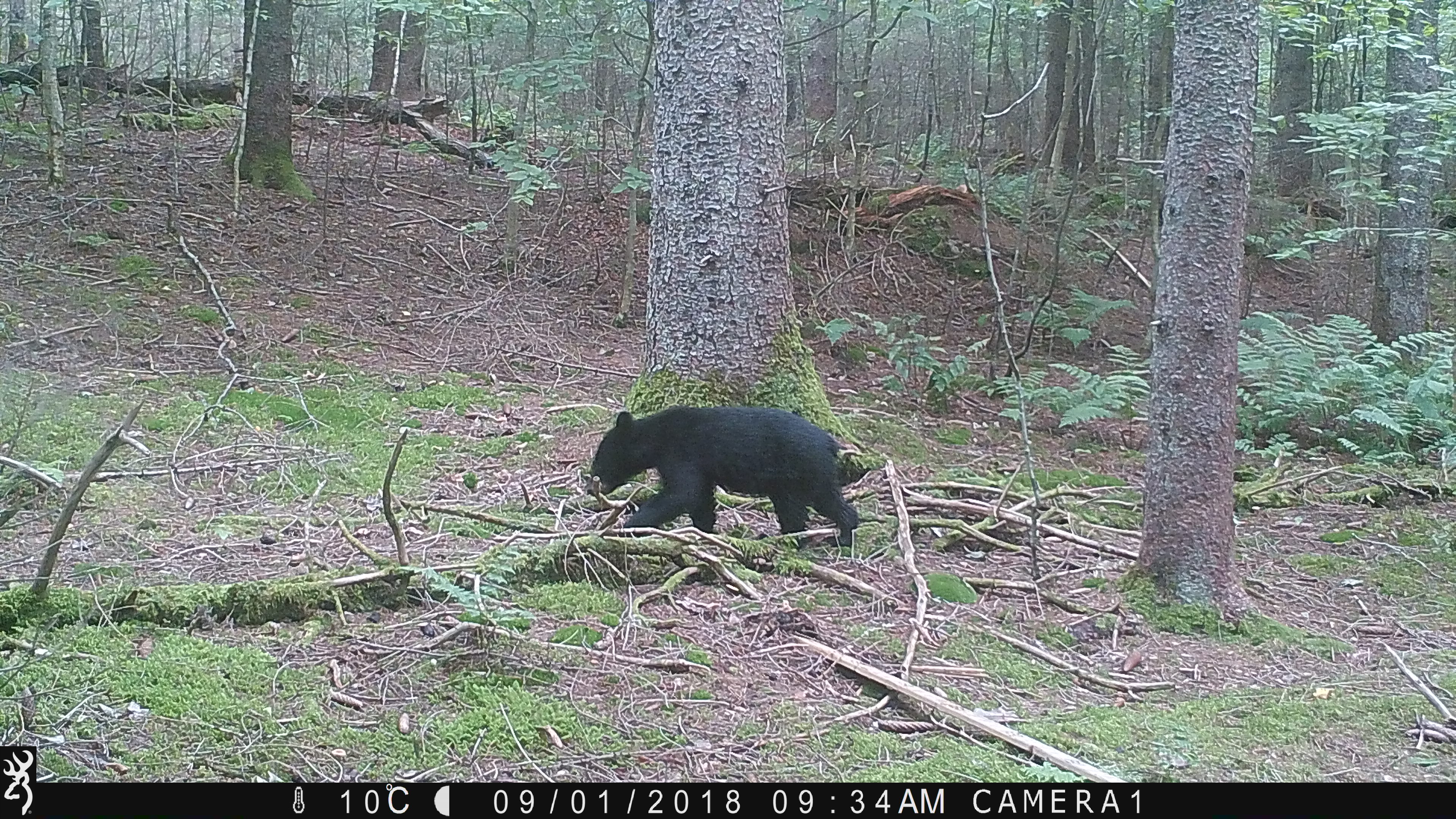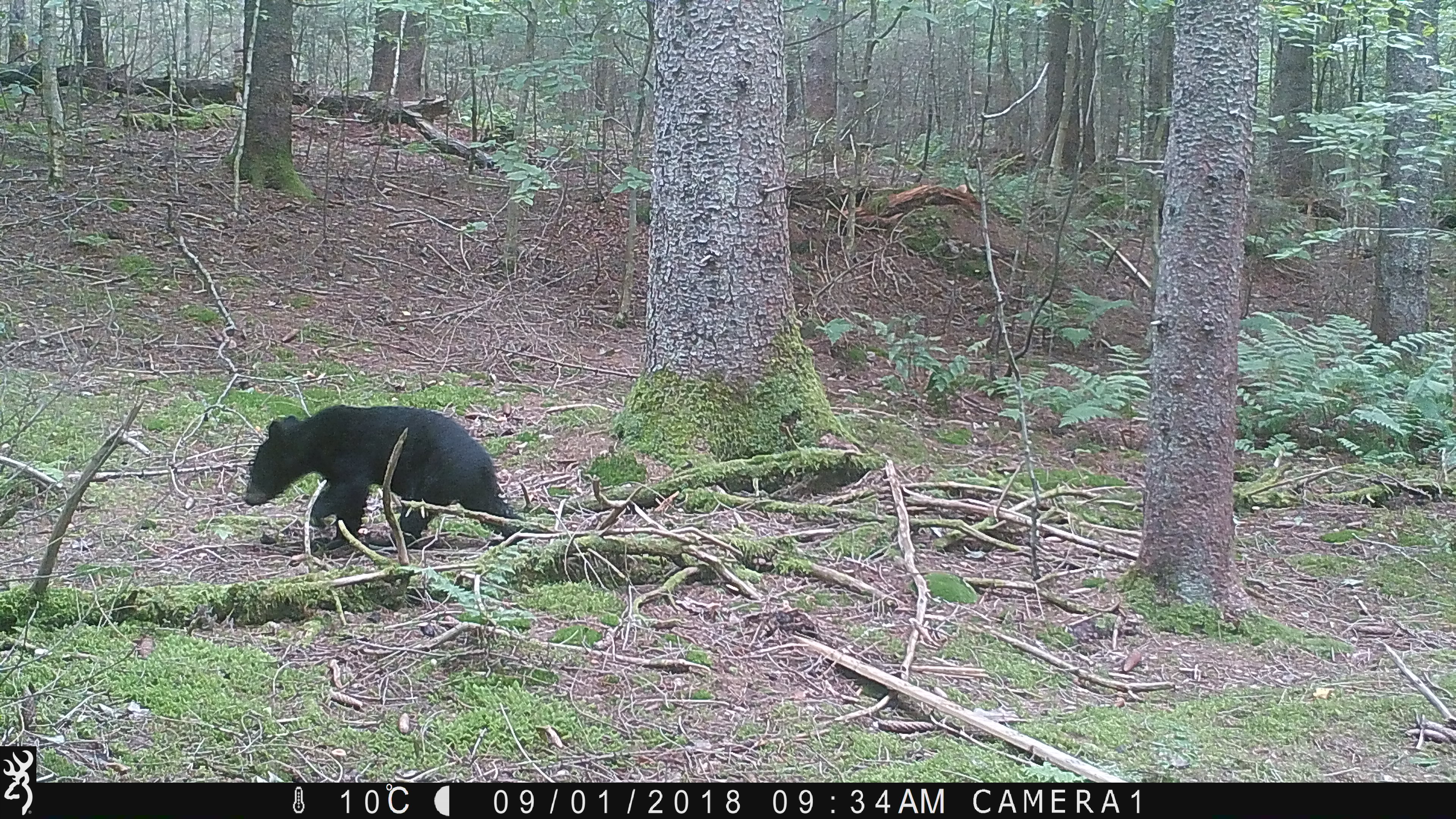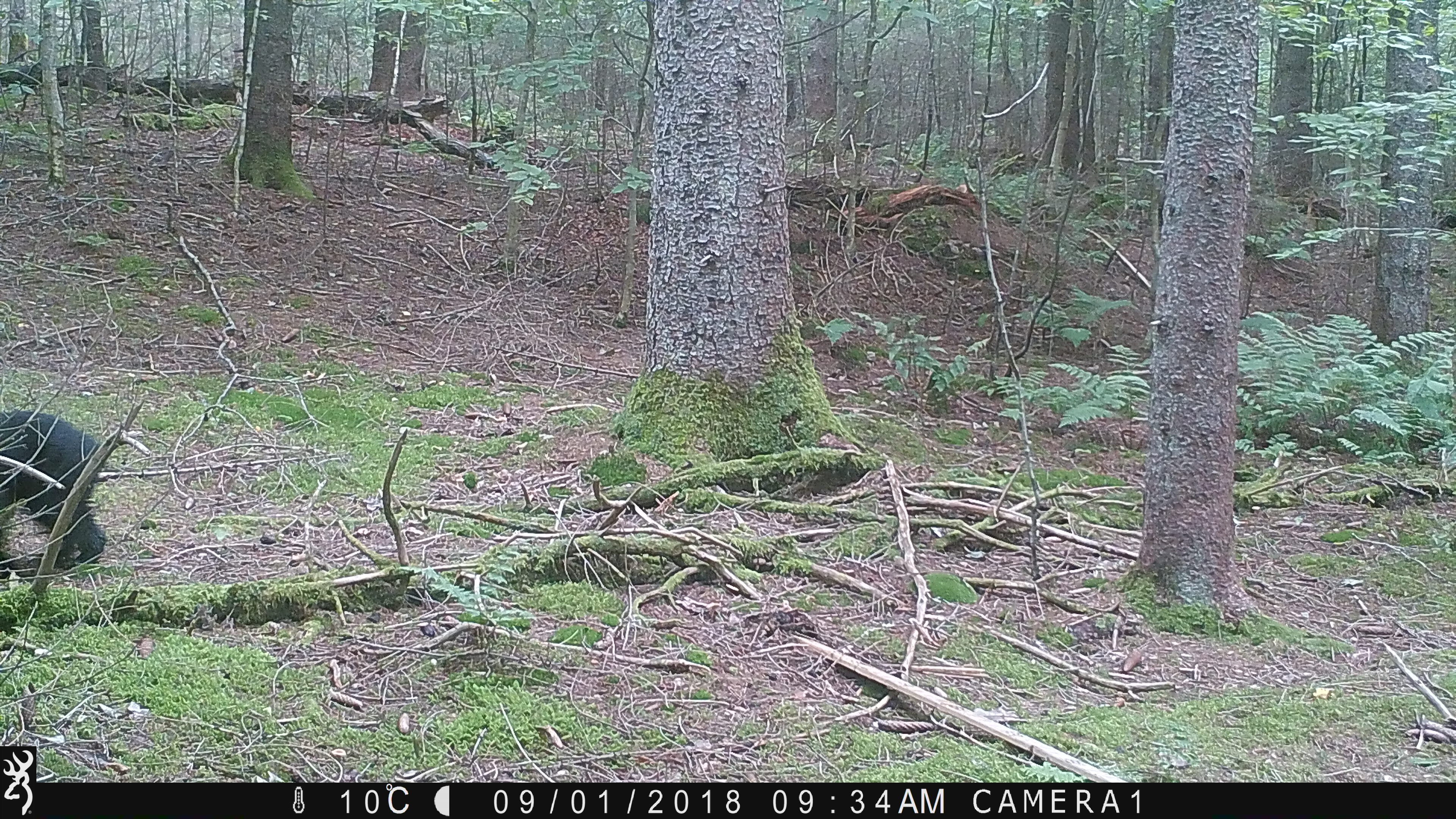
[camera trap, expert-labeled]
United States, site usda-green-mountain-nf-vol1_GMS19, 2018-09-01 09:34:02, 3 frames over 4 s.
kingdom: Animalia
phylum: Chordata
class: Mammalia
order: Carnivora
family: Ursidae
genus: Ursus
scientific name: Ursus americanus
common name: black bear